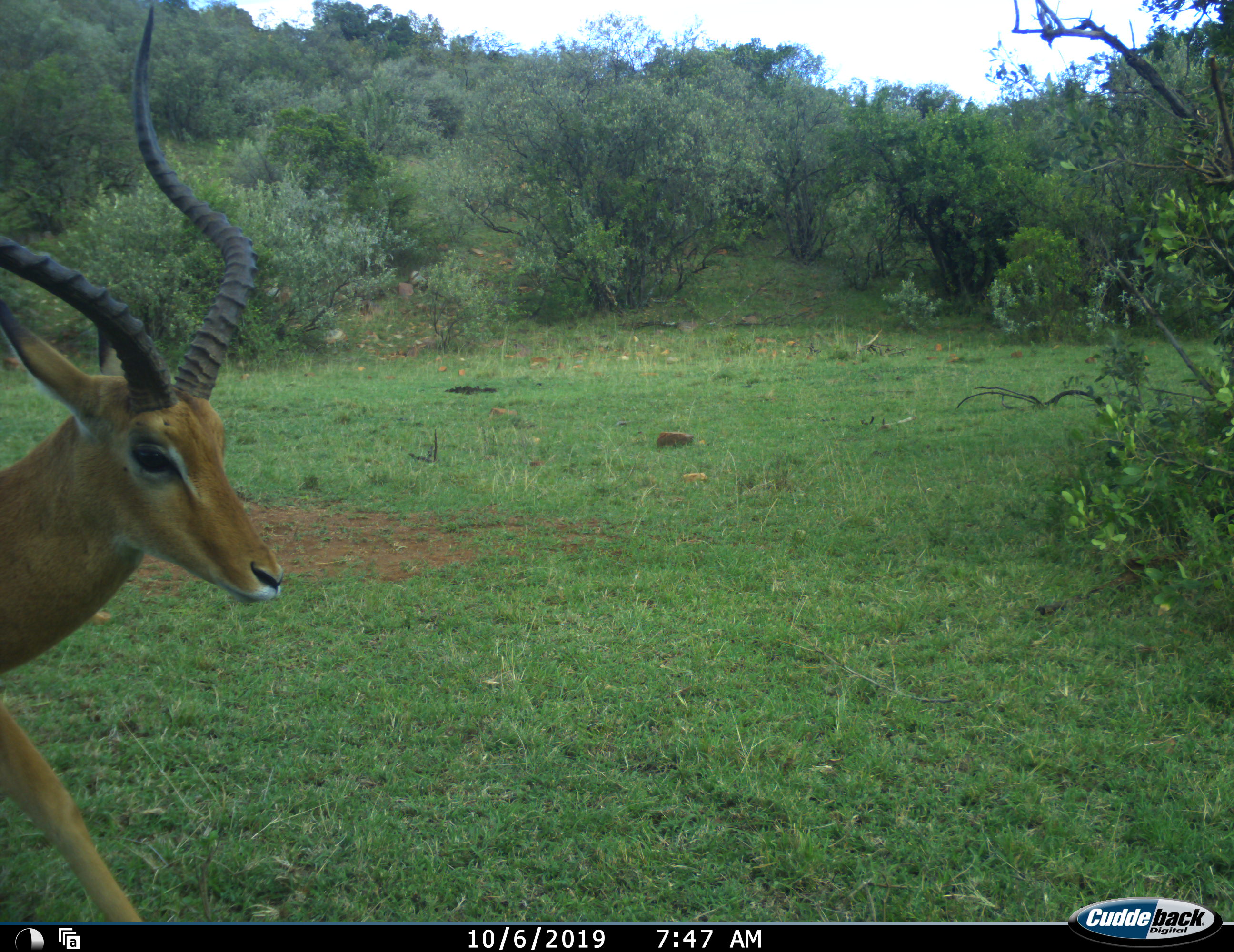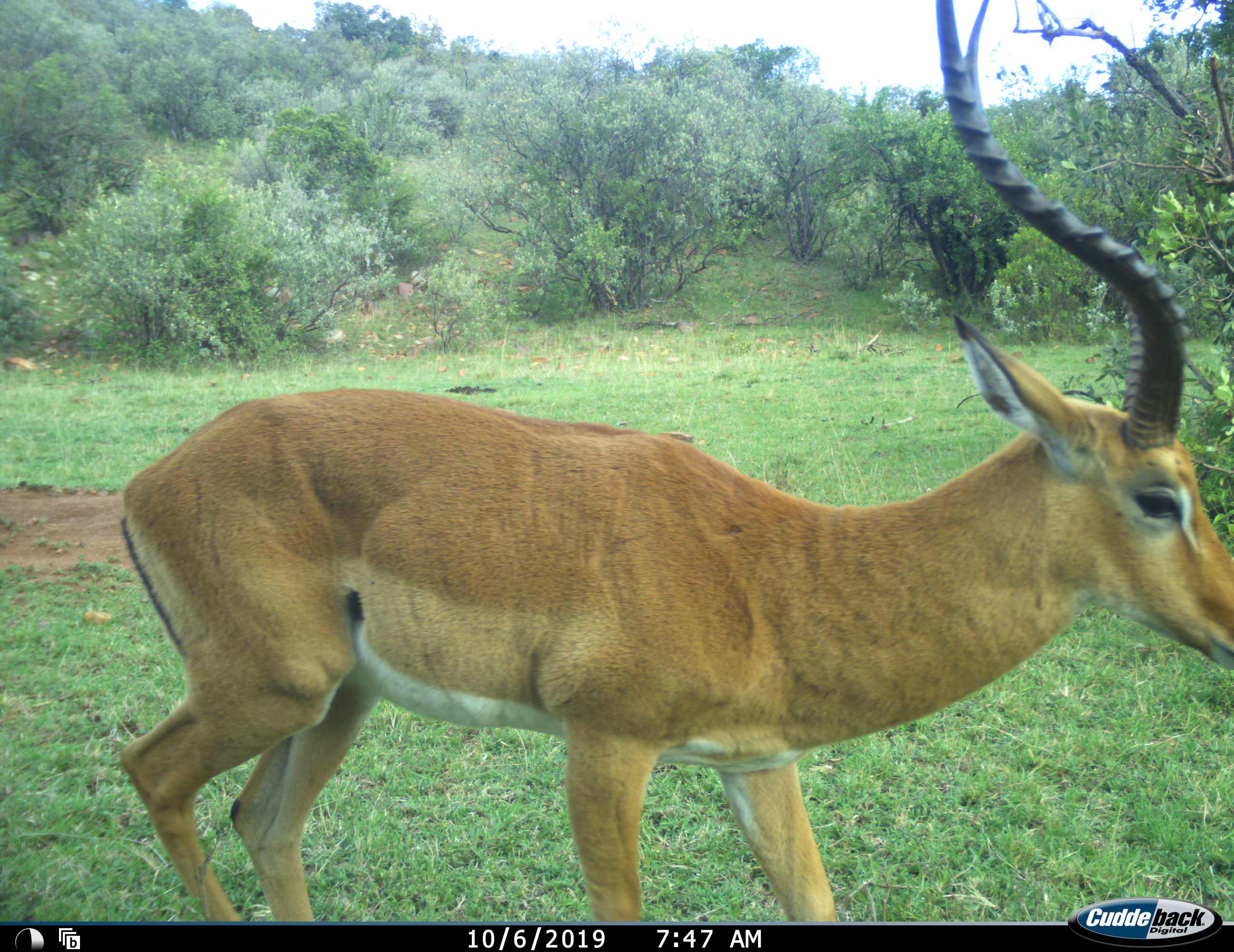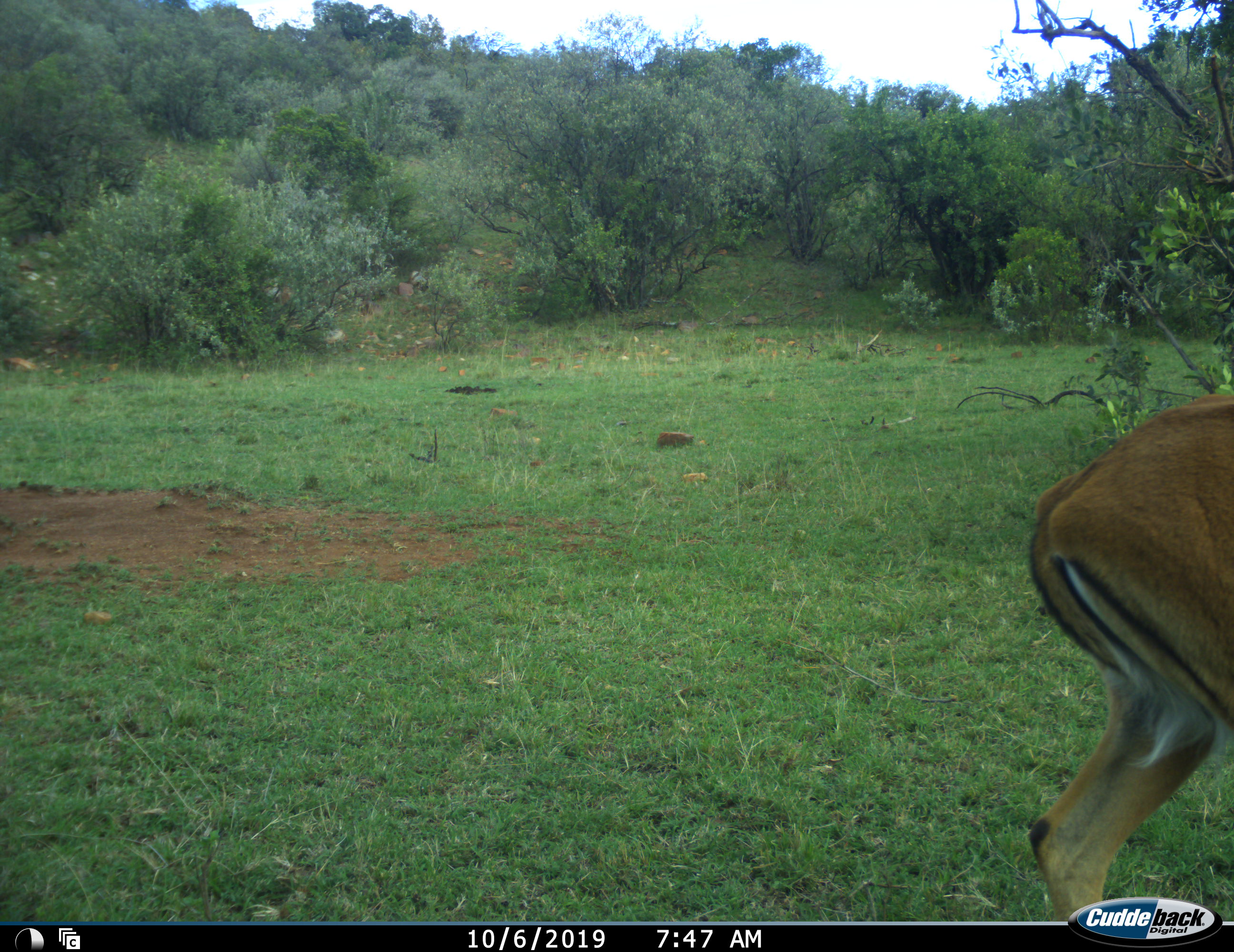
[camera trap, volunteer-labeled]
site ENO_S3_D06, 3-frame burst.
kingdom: Animalia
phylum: Chordata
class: Mammalia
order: Artiodactyla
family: Bovidae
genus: Aepyceros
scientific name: Aepyceros melampus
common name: impala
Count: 1.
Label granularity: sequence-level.